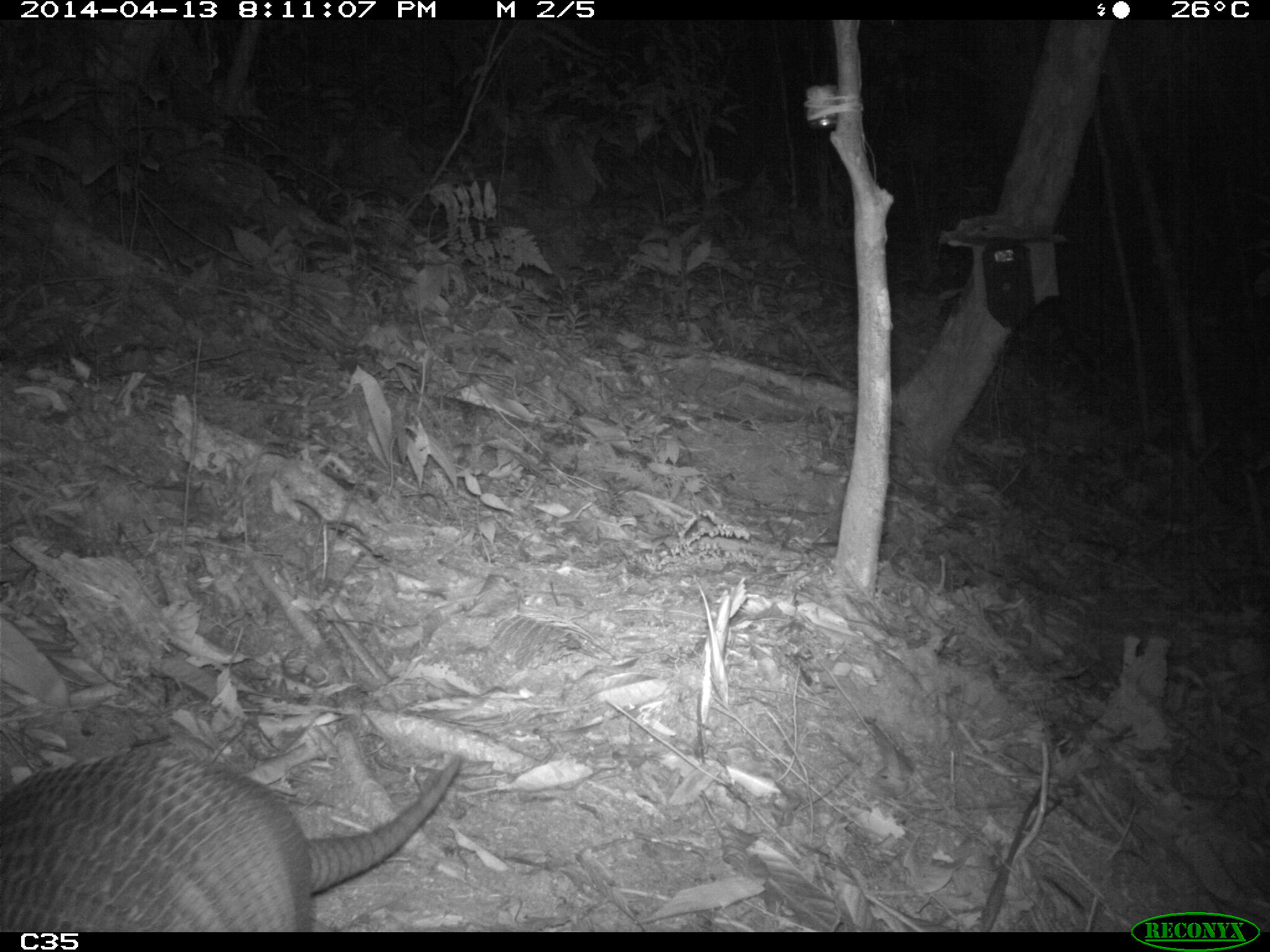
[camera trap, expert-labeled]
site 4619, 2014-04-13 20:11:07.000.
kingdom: Animalia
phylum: Chordata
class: Mammalia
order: Cingulata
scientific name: Cingulata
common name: armadillo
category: unknown armadillo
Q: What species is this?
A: Unknown armadillo (armadillo) (Cingulata).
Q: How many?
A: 1.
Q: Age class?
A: Adult.